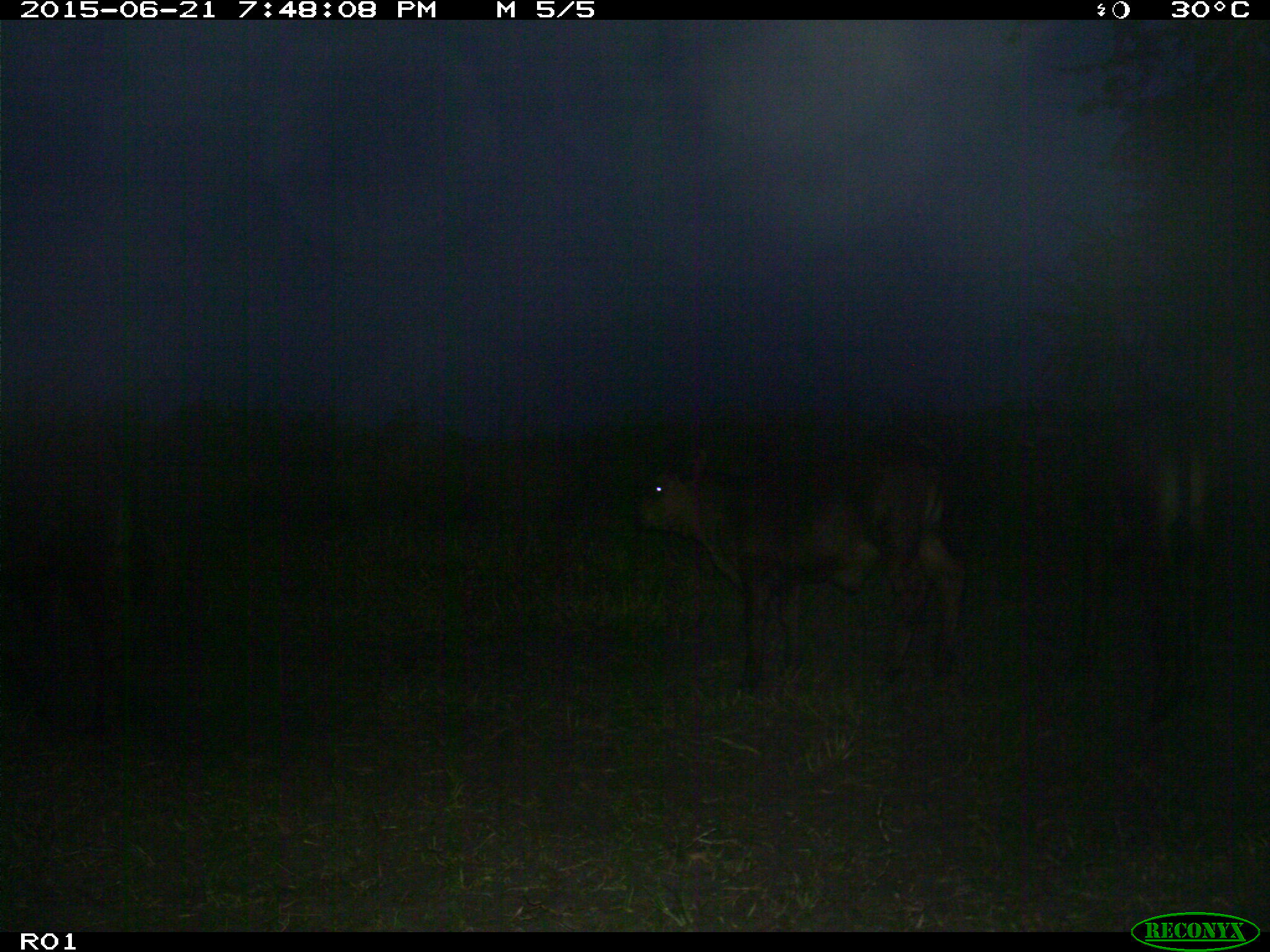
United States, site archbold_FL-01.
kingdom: Animalia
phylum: Chordata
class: Mammalia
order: Artiodactyla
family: Bovidae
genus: Bos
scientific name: Bos taurus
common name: domestic cow